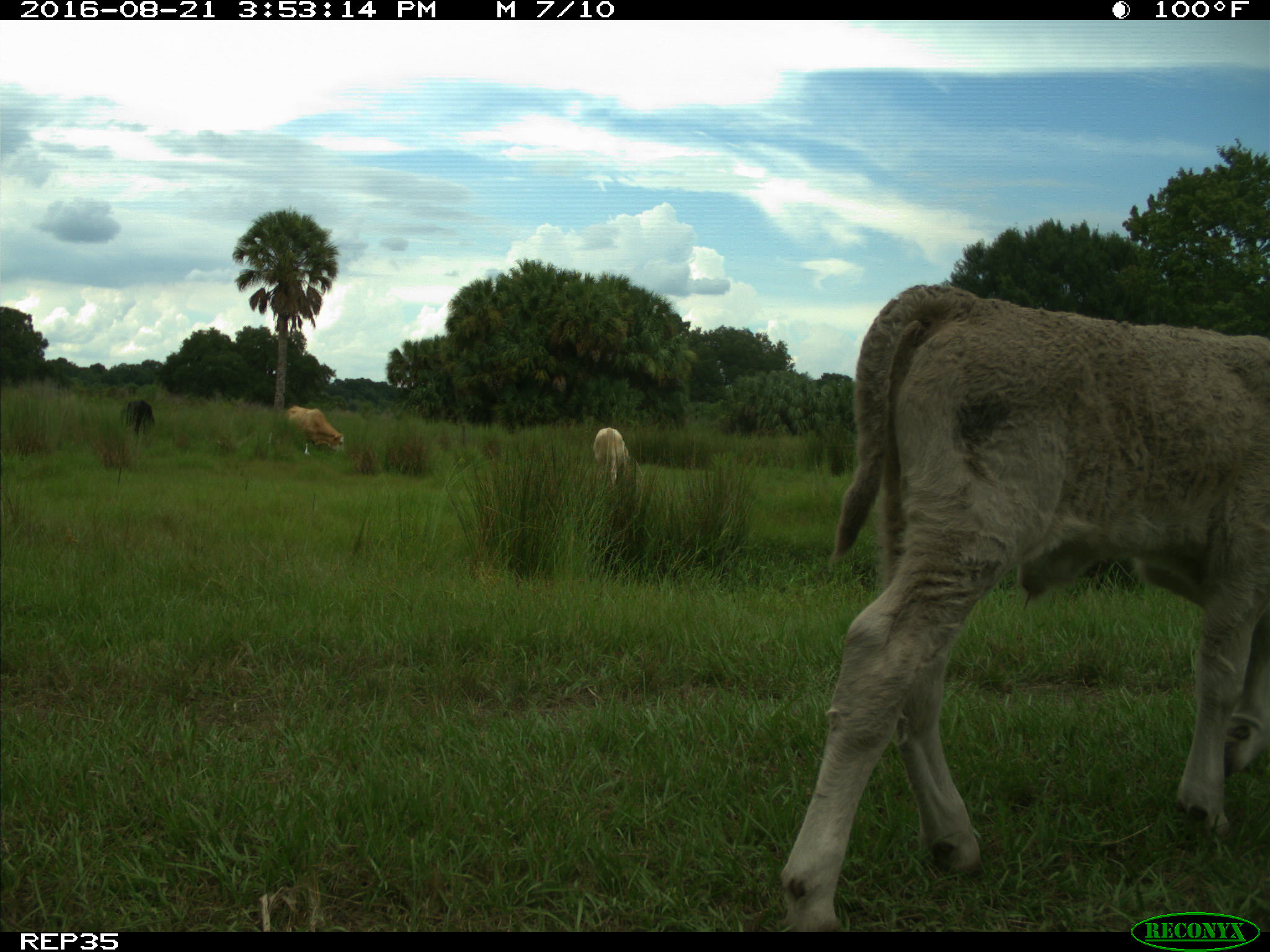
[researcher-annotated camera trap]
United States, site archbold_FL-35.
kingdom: Animalia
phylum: Chordata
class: Mammalia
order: Artiodactyla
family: Bovidae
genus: Bos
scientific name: Bos taurus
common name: domestic cow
Bos taurus (domestic cow).